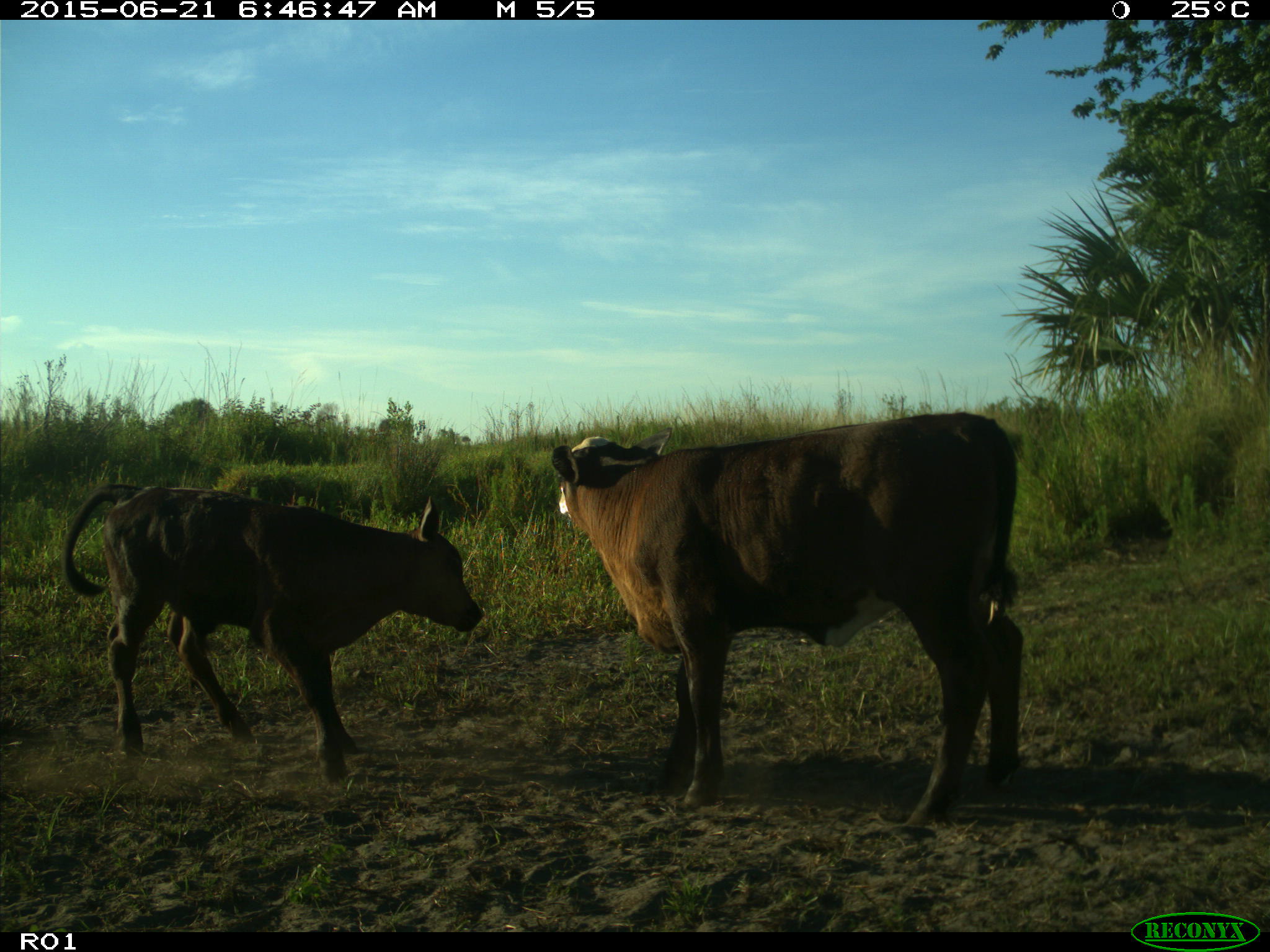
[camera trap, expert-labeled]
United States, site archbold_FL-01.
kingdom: Animalia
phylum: Chordata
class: Mammalia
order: Artiodactyla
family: Bovidae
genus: Bos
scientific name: Bos taurus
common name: domestic cow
Bos taurus (domestic cow).